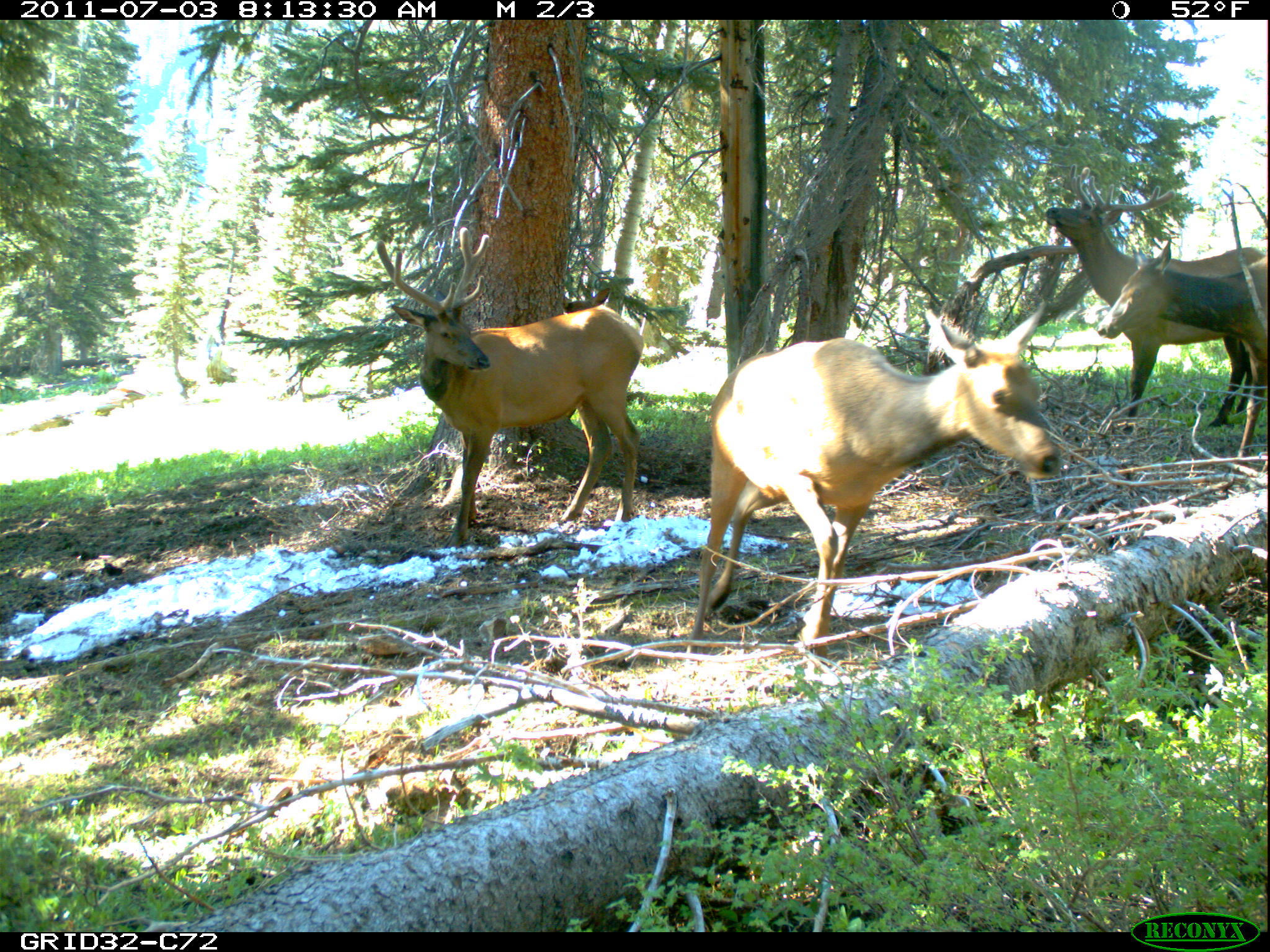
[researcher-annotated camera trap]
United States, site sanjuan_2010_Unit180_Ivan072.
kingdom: Animalia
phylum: Chordata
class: Mammalia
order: Artiodactyla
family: Cervidae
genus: Cervus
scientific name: Cervus elaphus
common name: red deer